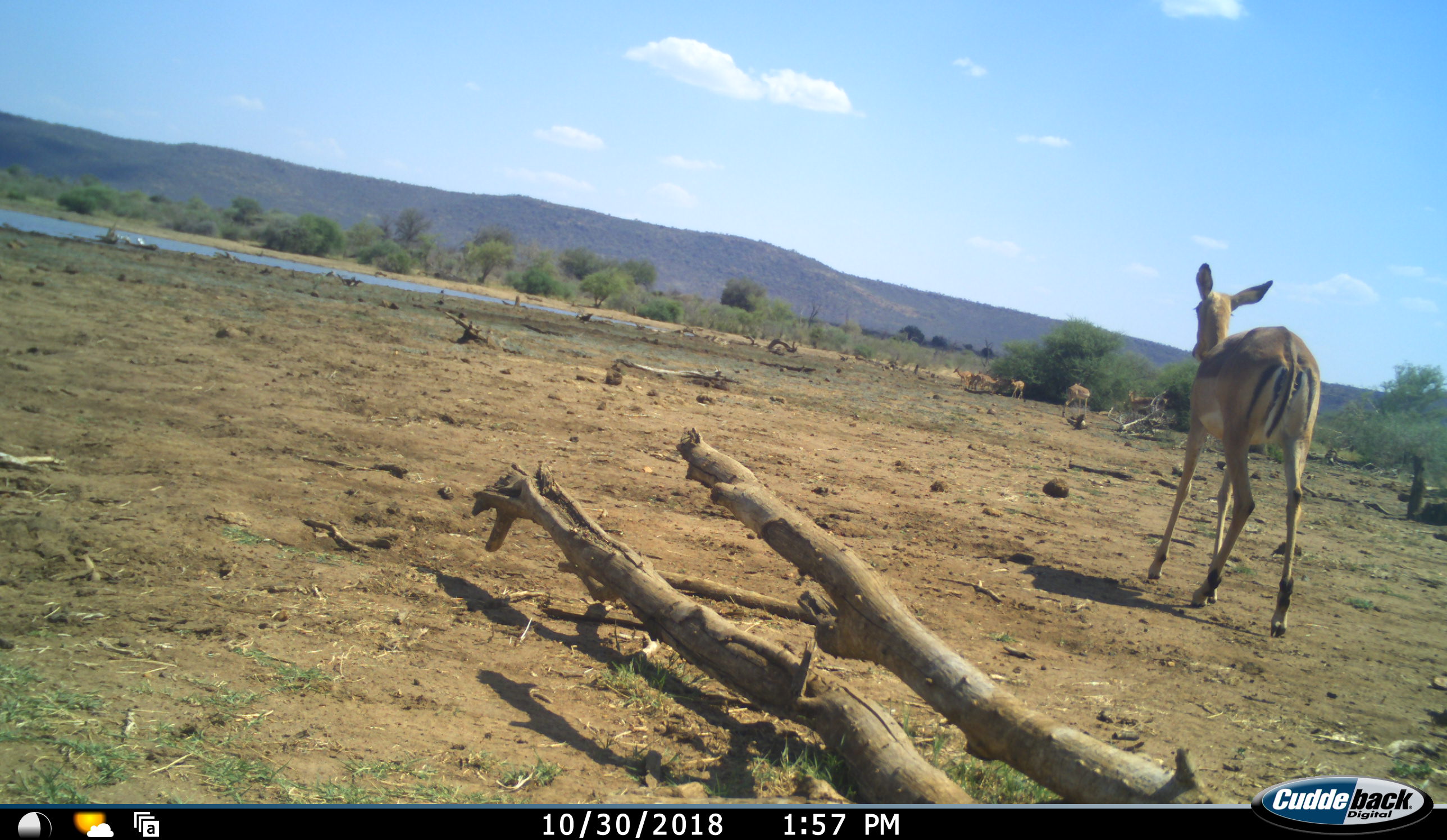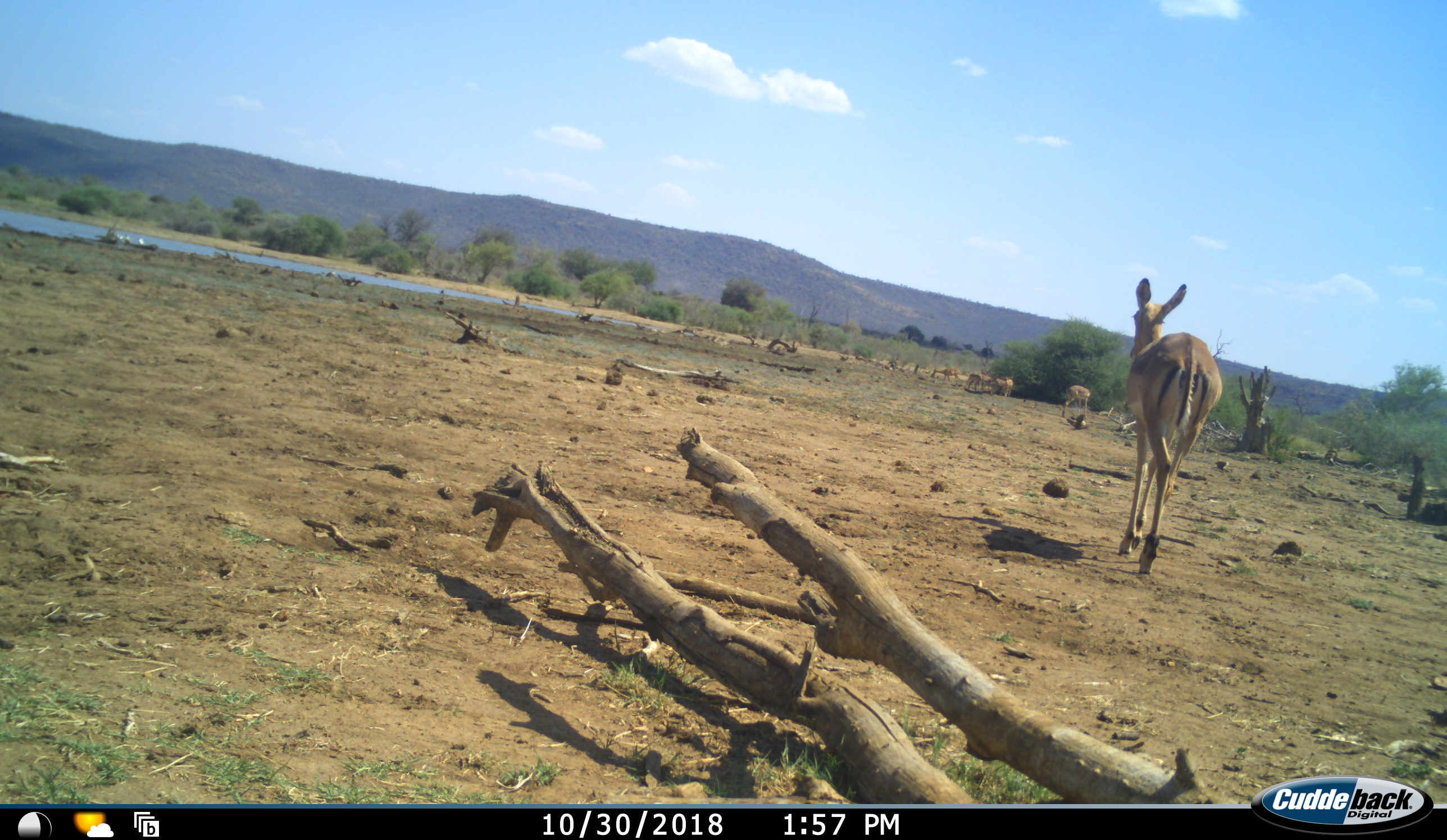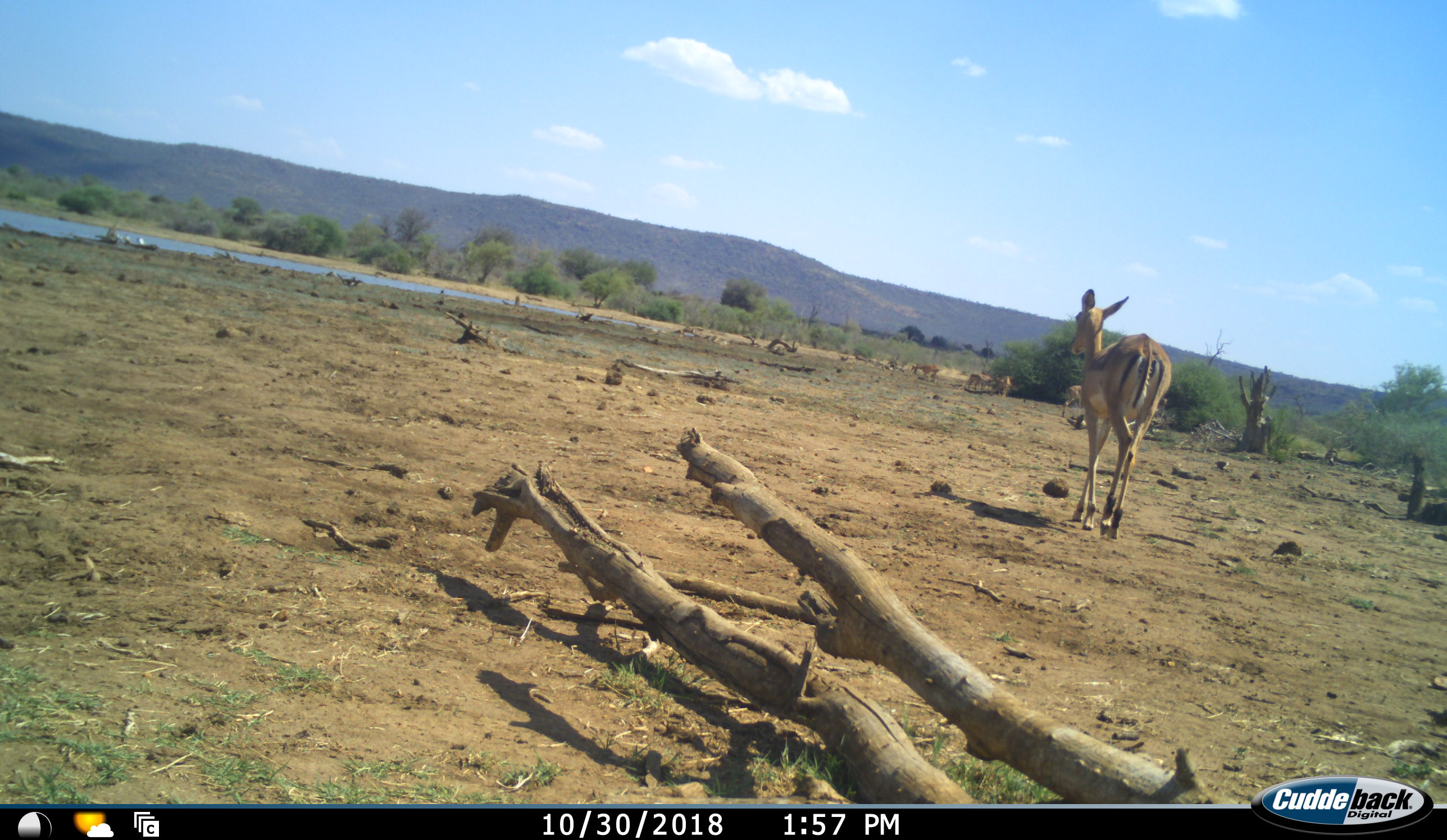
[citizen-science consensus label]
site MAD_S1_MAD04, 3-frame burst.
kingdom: Animalia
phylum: Chordata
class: Mammalia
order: Artiodactyla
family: Bovidae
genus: Aepyceros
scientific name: Aepyceros melampus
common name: impala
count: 6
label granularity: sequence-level